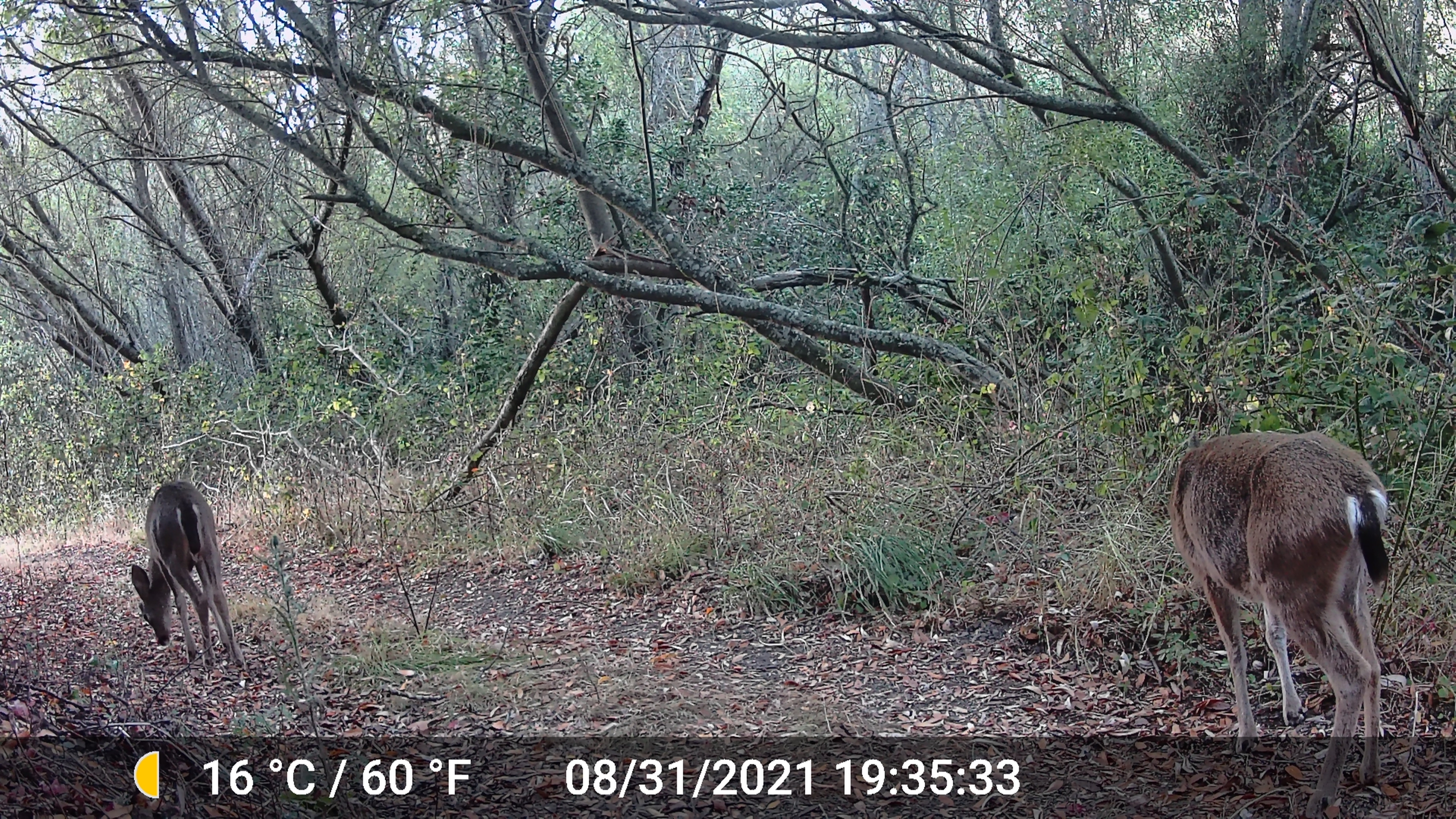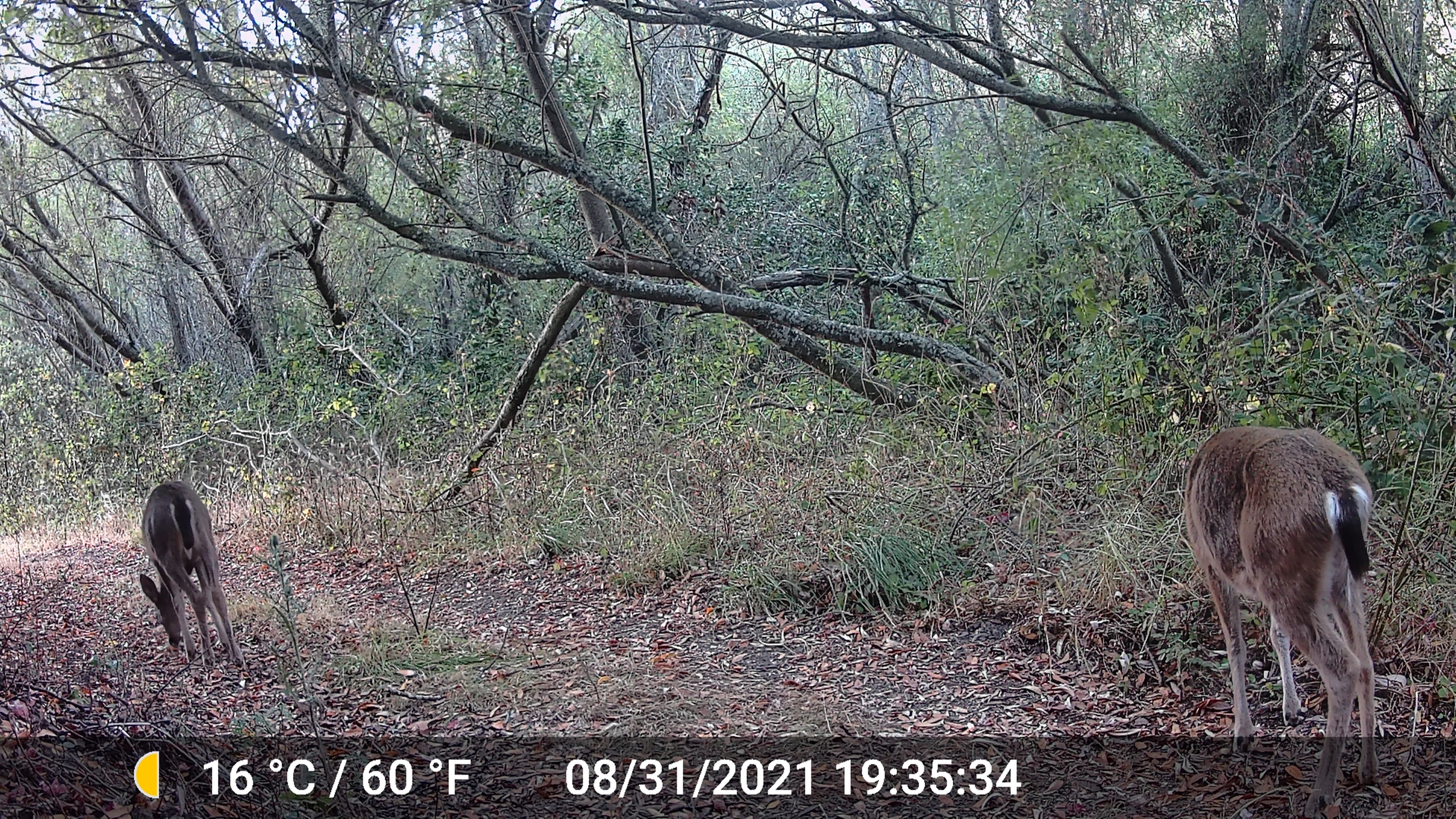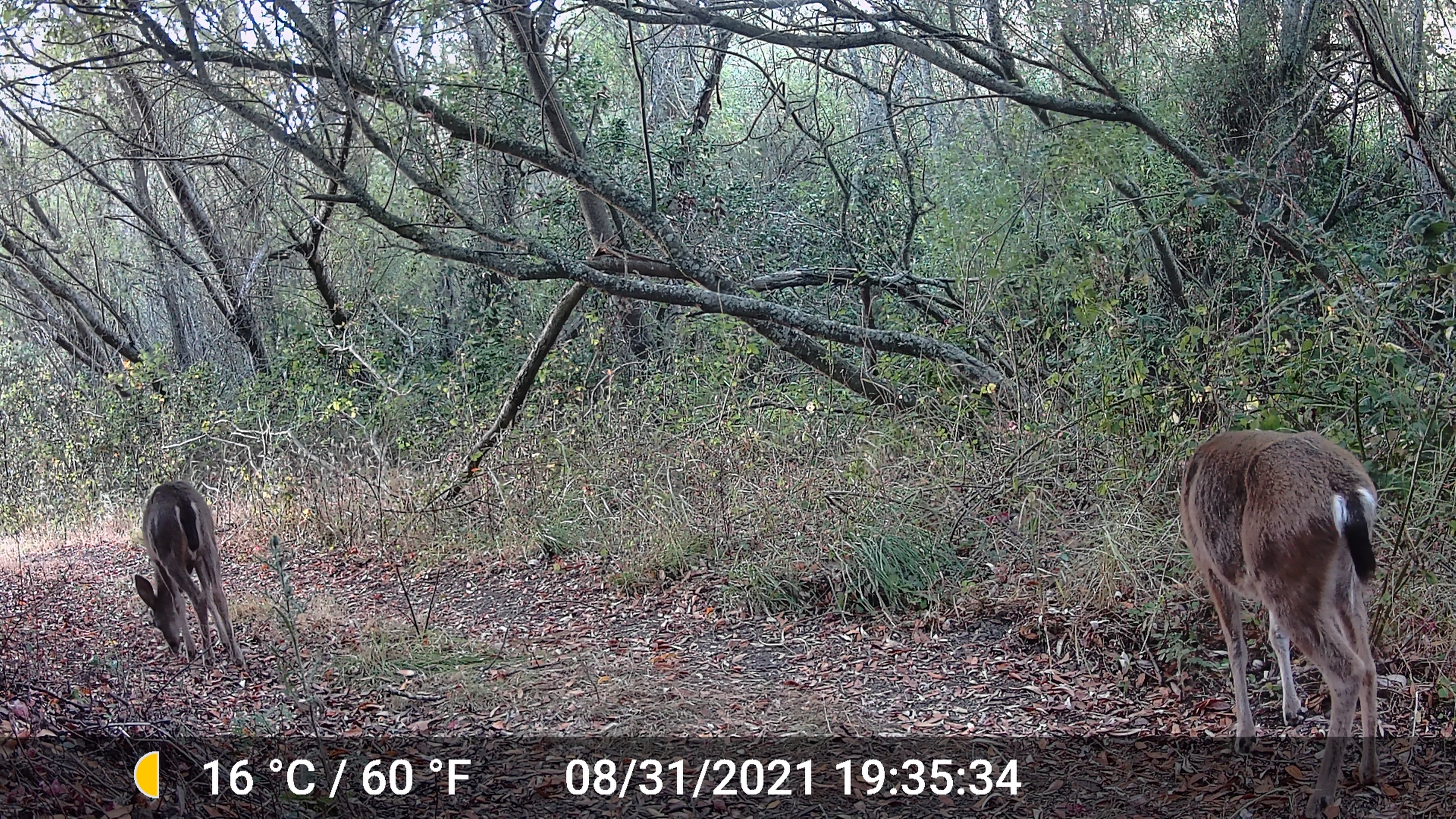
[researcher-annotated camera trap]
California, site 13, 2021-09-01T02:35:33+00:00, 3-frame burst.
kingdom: Animalia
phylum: Chordata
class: Mammalia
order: Artiodactyla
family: Cervidae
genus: Odocoileus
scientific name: Odocoileus hemionus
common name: mule deer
Mule deer (Odocoileus hemionus).